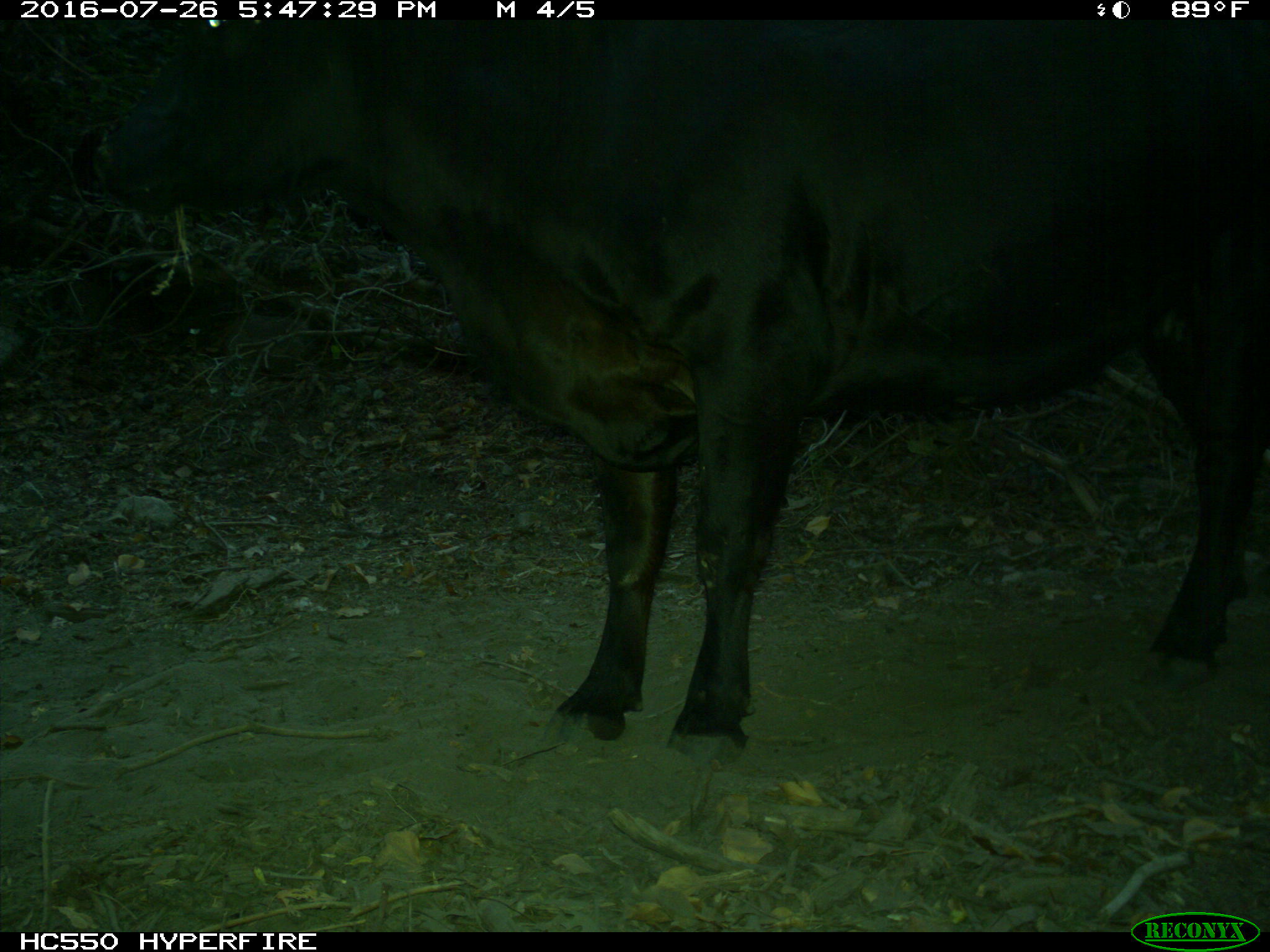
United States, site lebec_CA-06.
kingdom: Animalia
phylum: Chordata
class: Mammalia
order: Artiodactyla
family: Bovidae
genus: Bos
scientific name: Bos taurus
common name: domestic cow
Bos taurus (domestic cow).